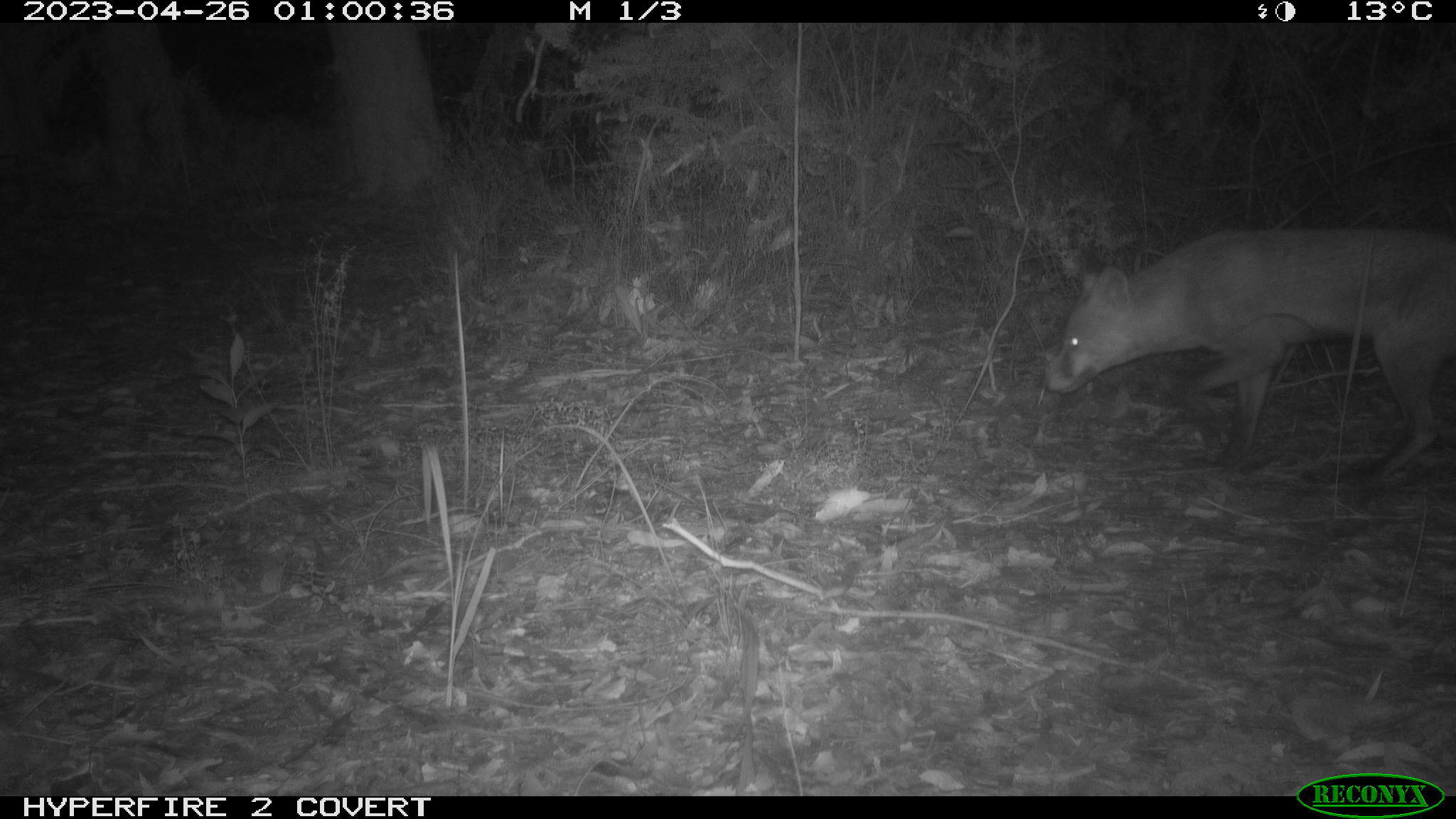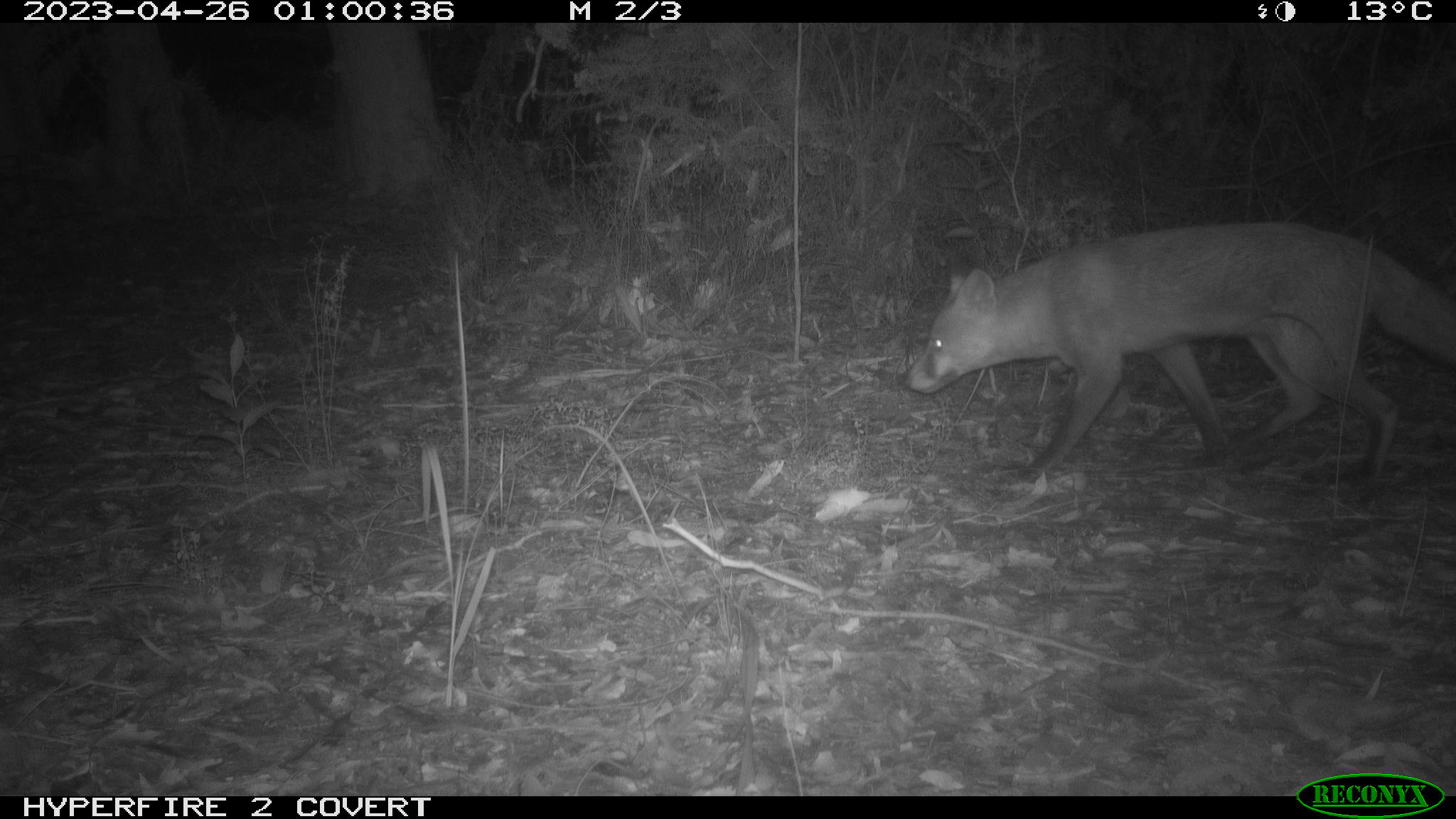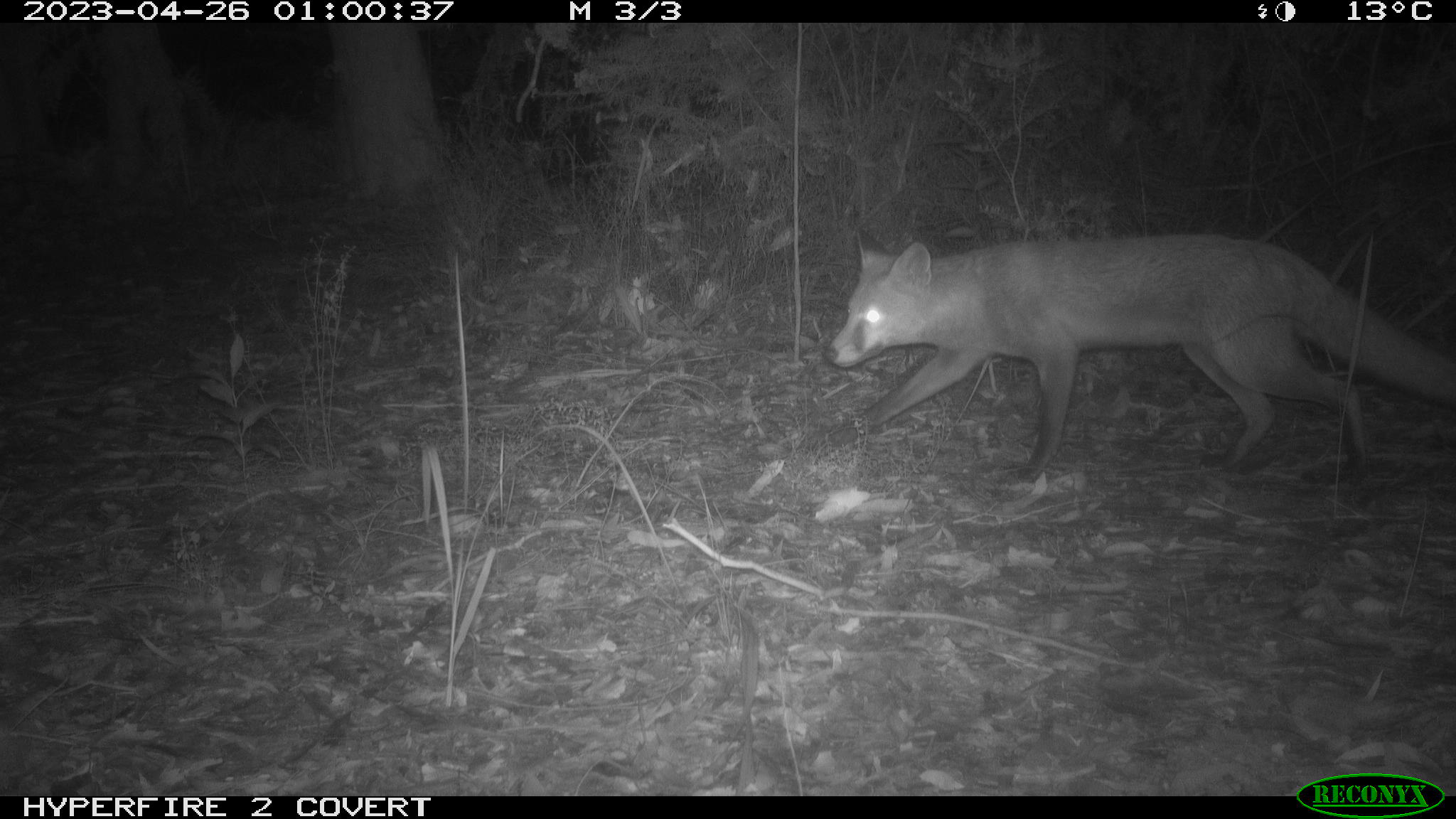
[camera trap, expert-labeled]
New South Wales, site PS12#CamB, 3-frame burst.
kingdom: Animalia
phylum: Chordata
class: Mammalia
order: Carnivora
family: Canidae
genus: Vulpes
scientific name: Vulpes vulpes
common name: red fox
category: fox